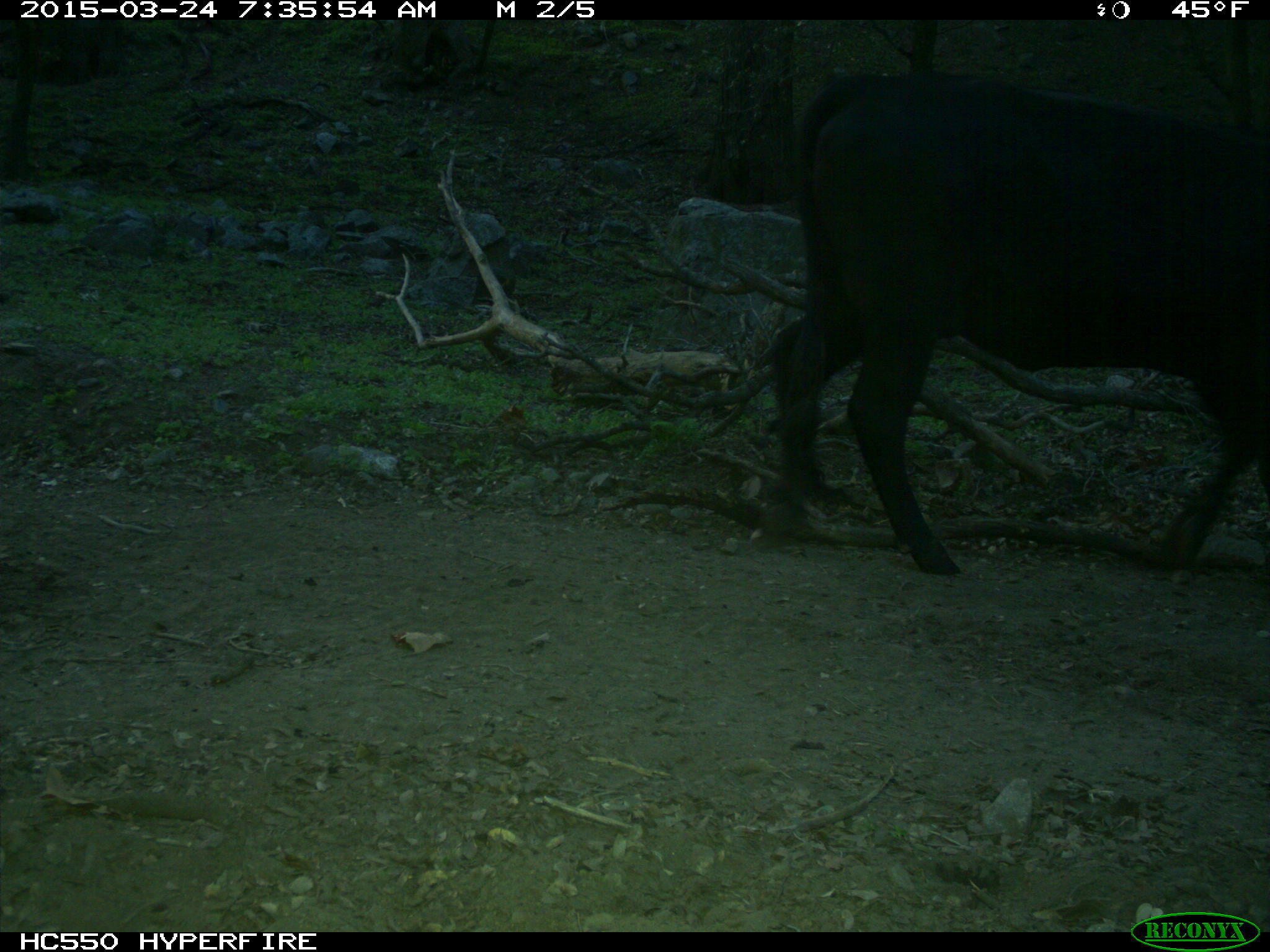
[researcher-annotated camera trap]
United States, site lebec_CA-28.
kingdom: Animalia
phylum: Chordata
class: Mammalia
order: Artiodactyla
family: Bovidae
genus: Bos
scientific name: Bos taurus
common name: domestic cow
Bos taurus (domestic cow).